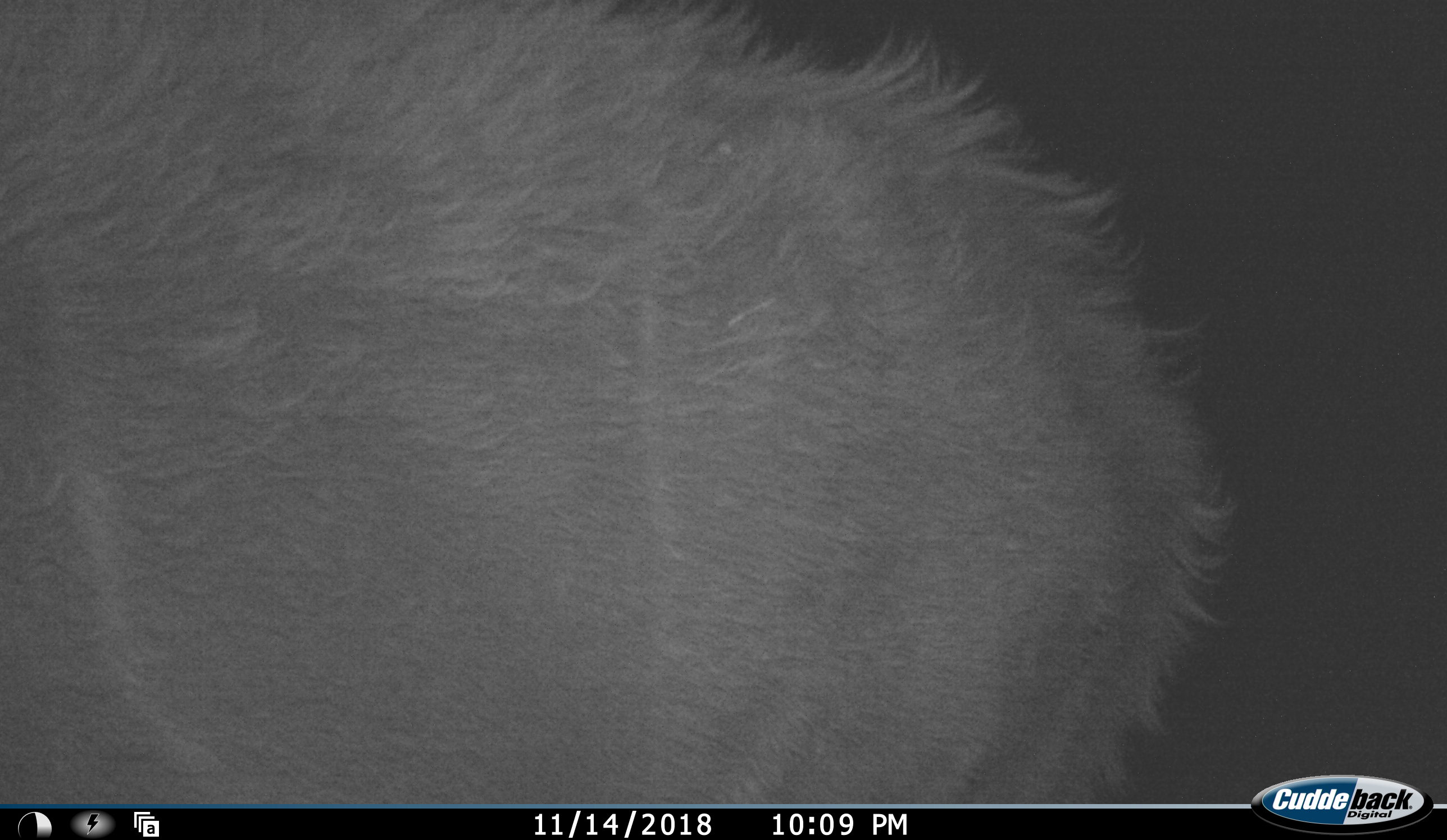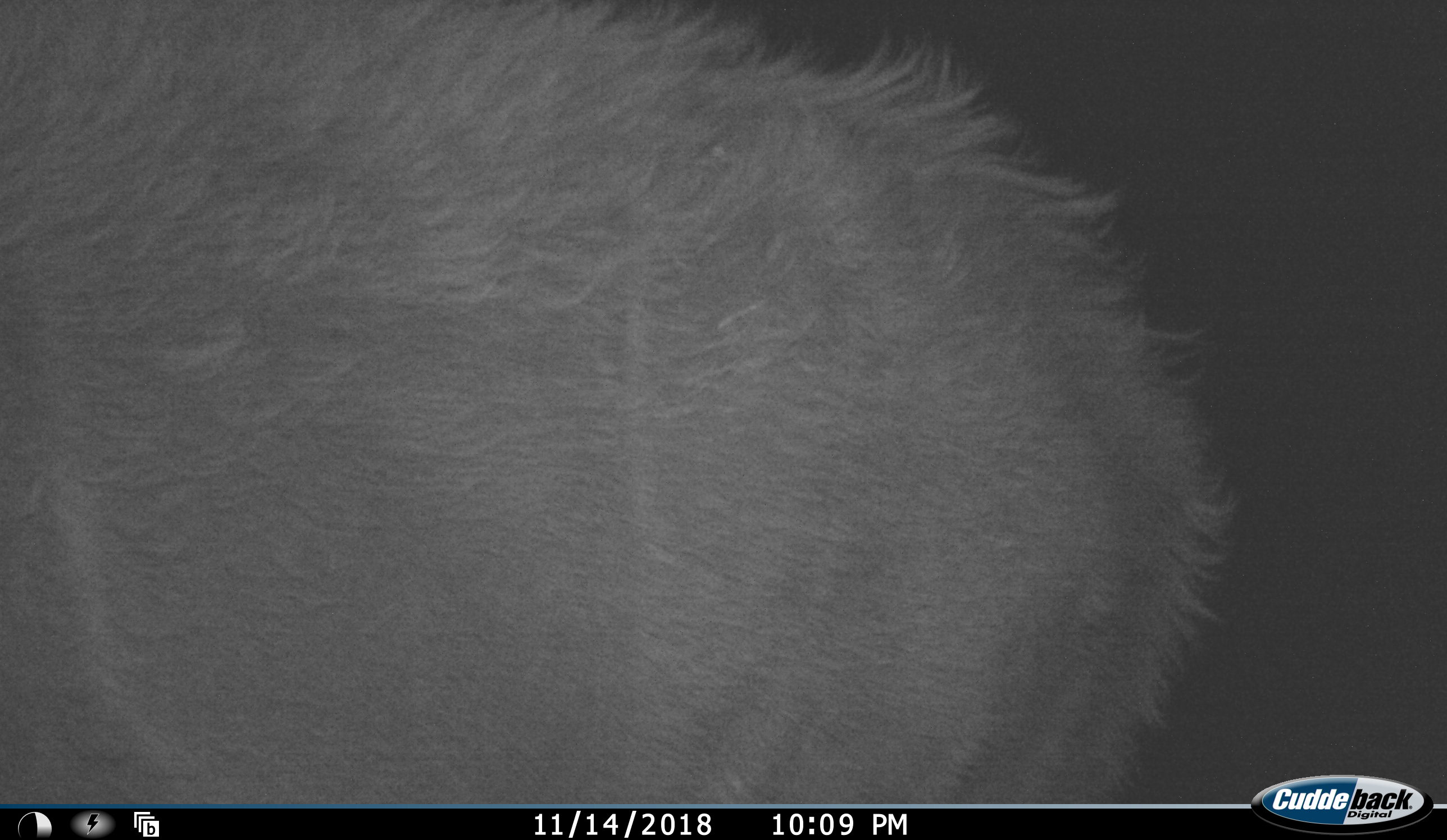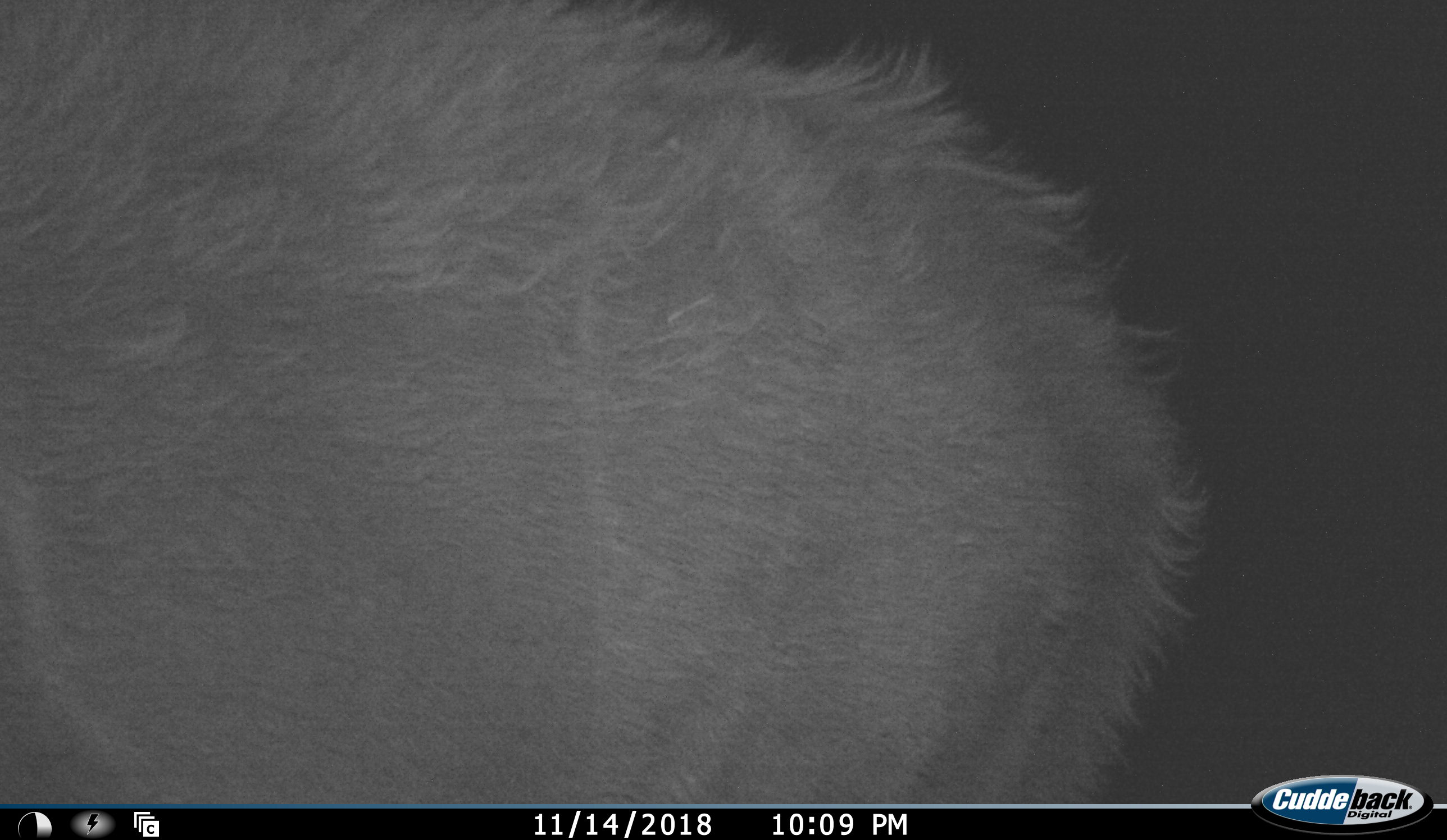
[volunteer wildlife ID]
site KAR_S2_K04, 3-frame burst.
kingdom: Animalia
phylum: Chordata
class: Mammalia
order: Artiodactyla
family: Bovidae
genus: Tragelaphus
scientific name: Tragelaphus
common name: kudu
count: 1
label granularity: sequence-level